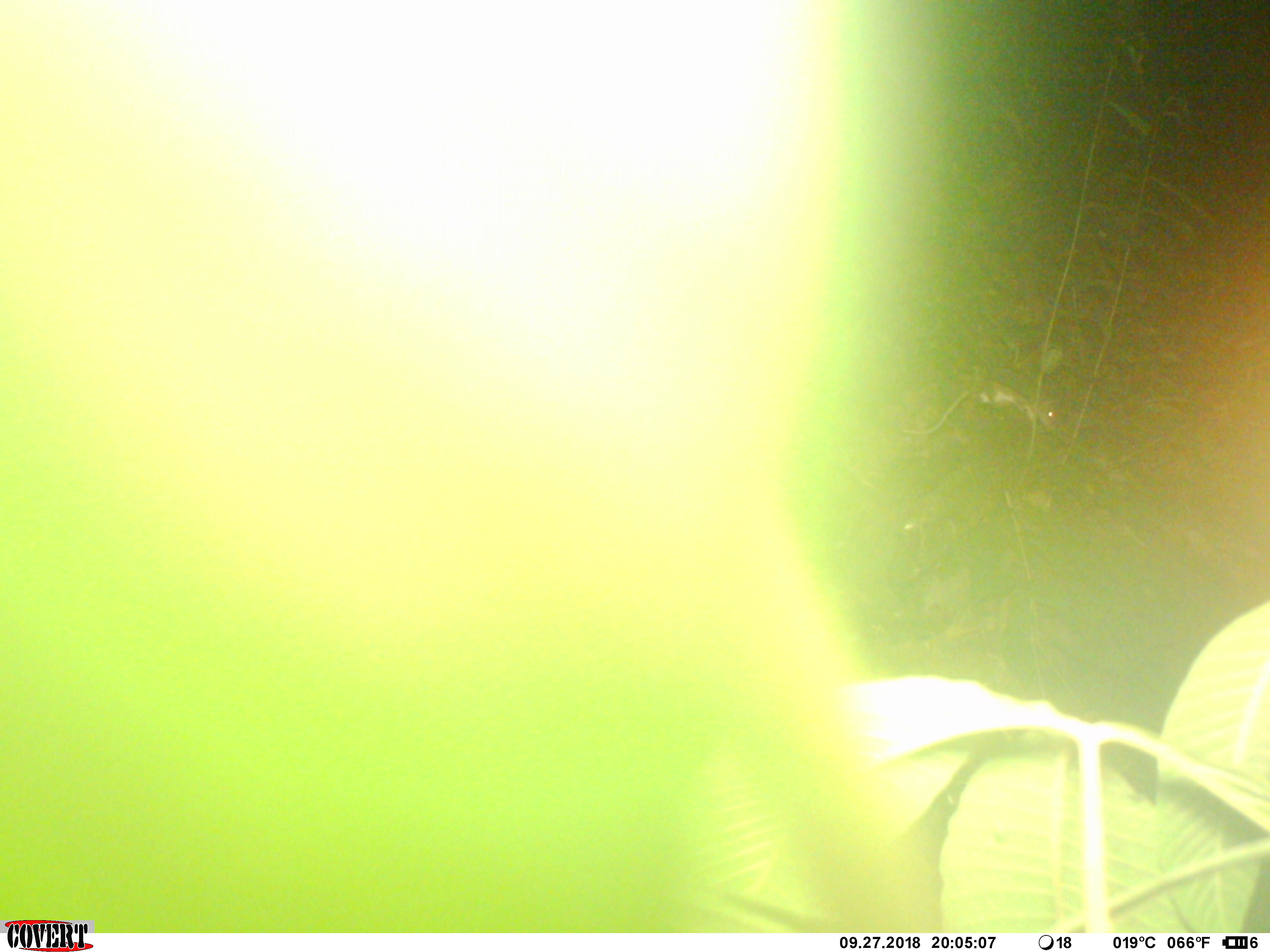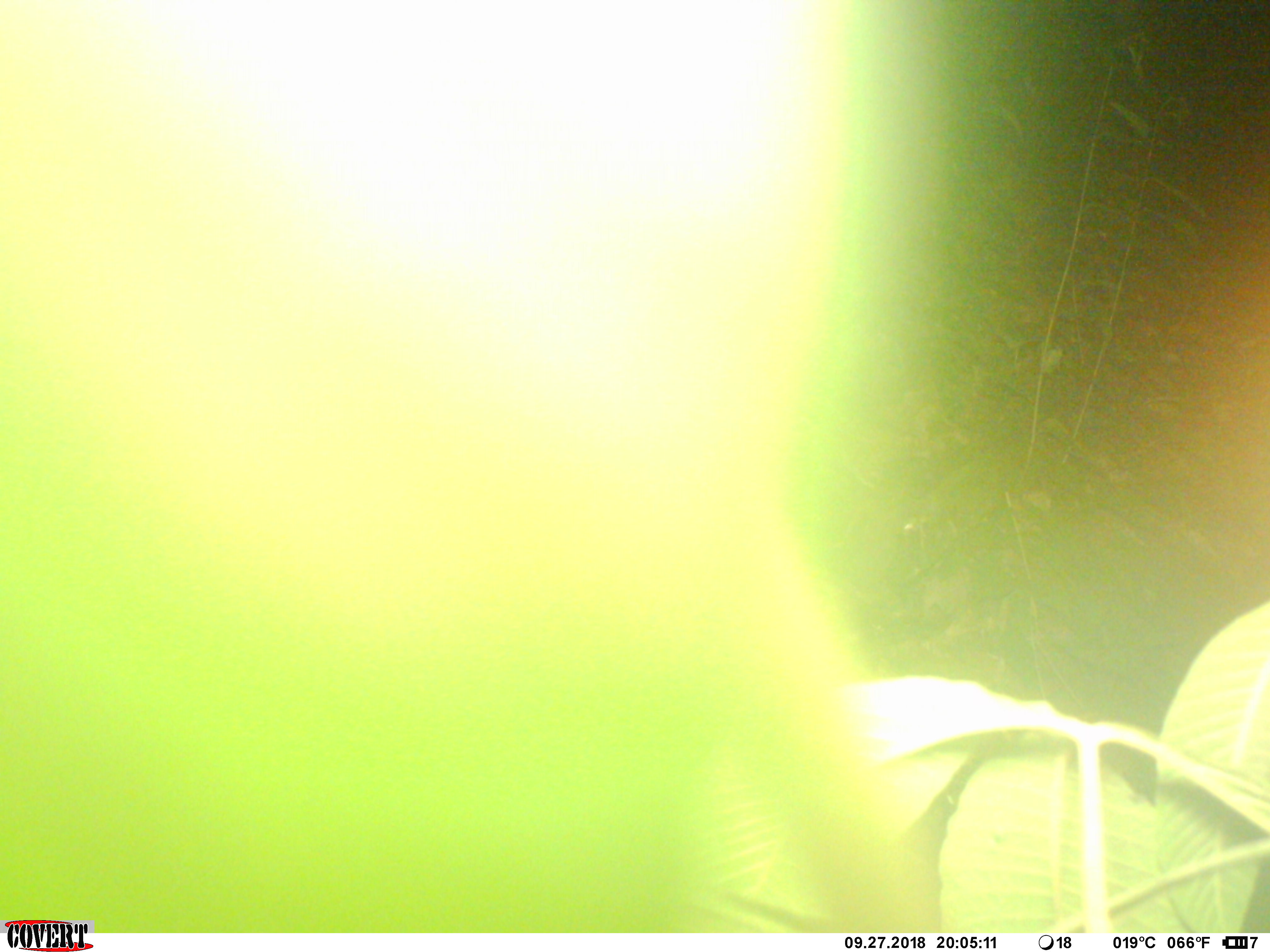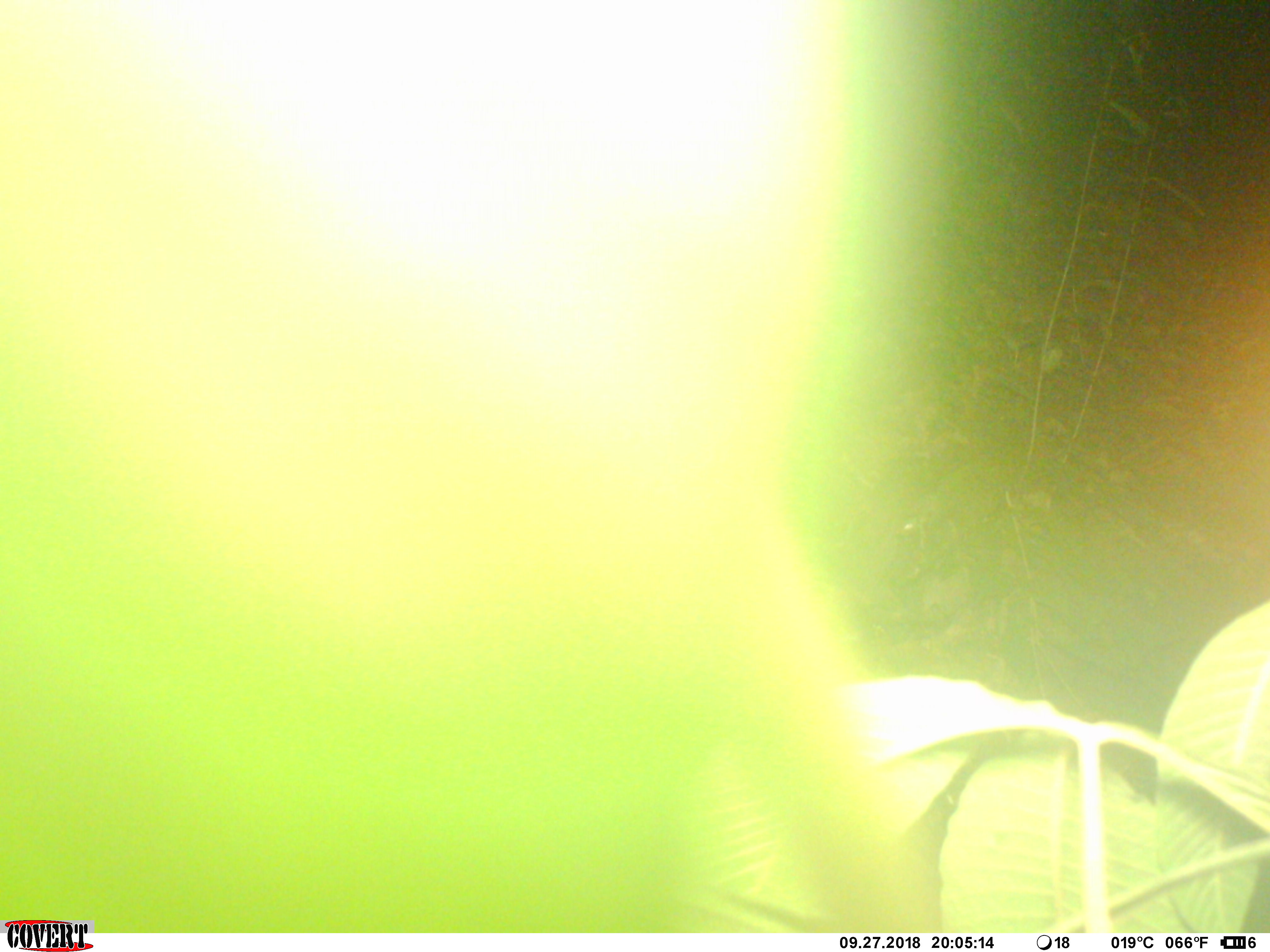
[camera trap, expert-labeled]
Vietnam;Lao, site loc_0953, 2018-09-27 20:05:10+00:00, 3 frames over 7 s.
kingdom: Animalia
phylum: Chordata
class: Mammalia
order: Rodentia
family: Muridae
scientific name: Muridae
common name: old-world mice and rats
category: unidentified murid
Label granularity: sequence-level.